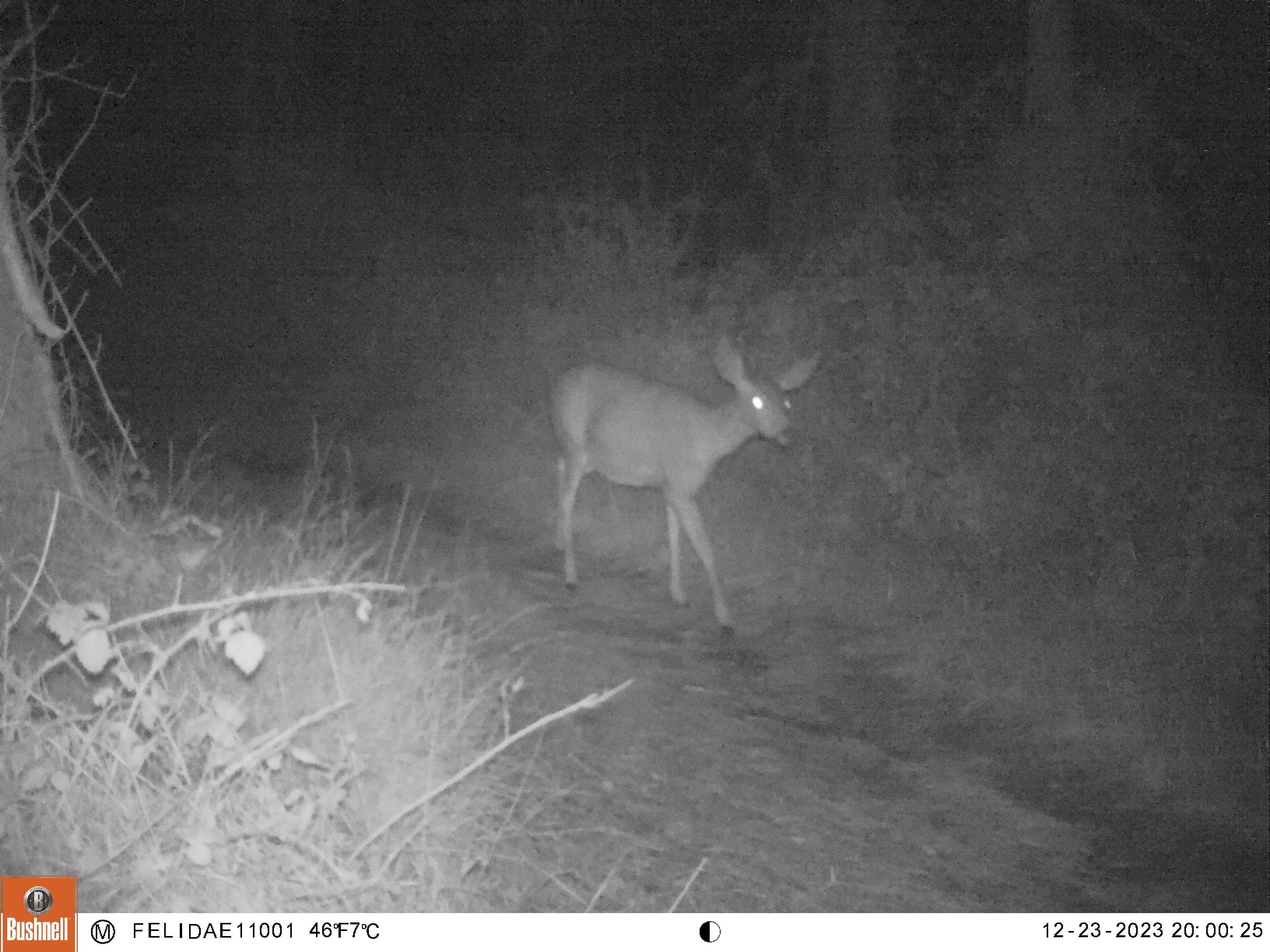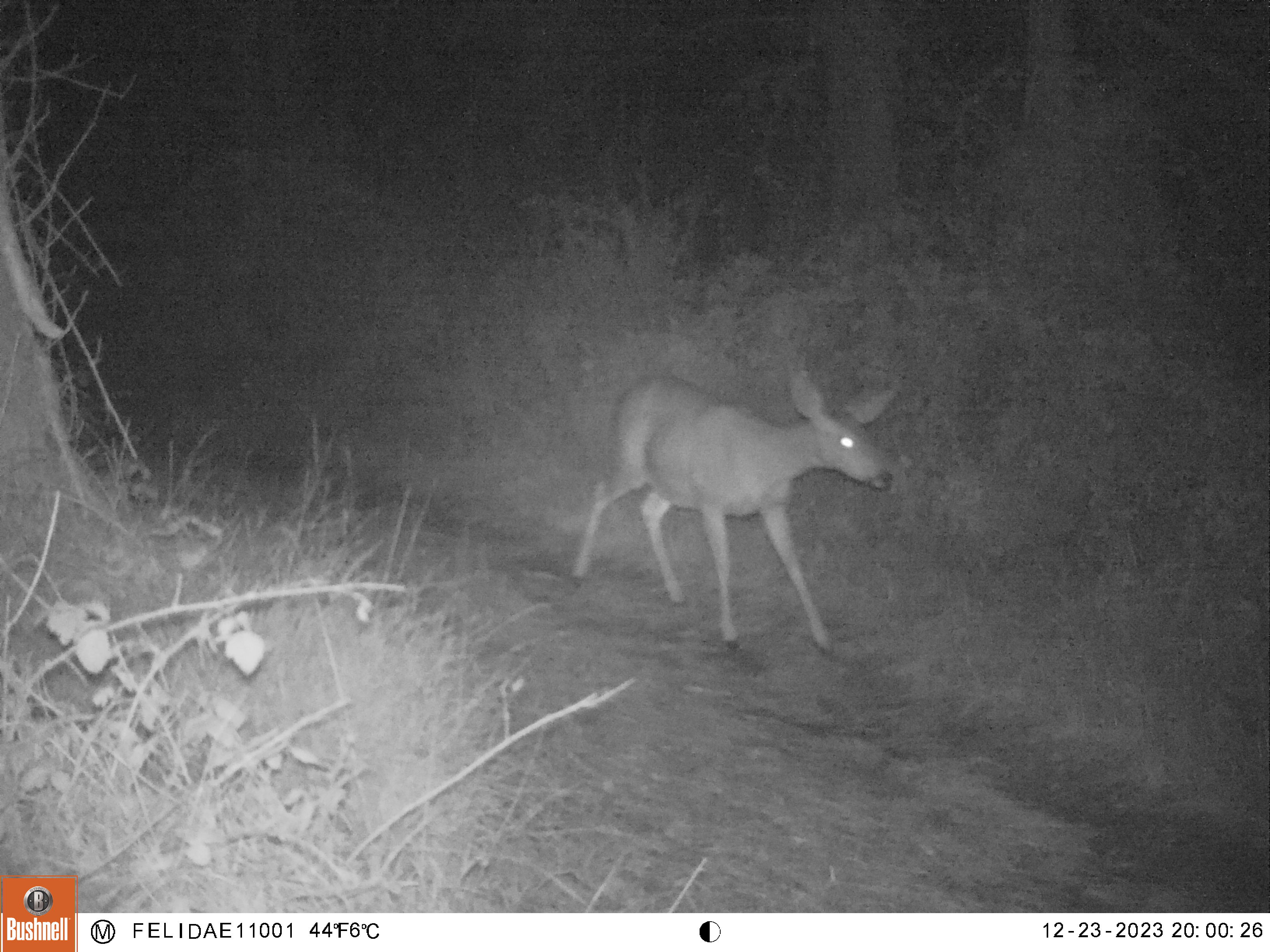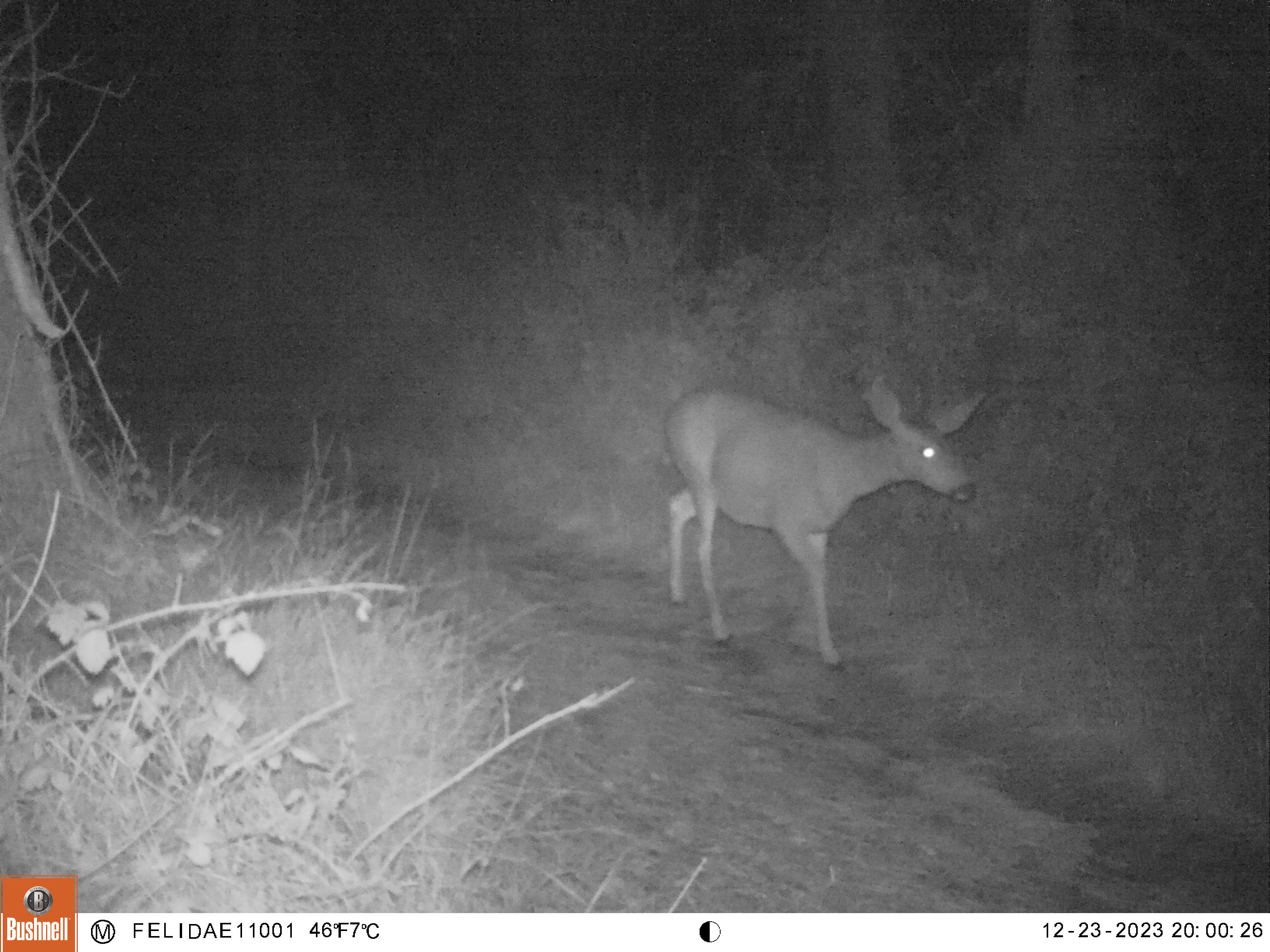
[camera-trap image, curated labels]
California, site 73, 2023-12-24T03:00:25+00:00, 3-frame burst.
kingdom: Animalia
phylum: Chordata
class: Mammalia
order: Artiodactyla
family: Cervidae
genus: Odocoileus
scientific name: Odocoileus hemionus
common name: mule deer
Mule deer (Odocoileus hemionus).